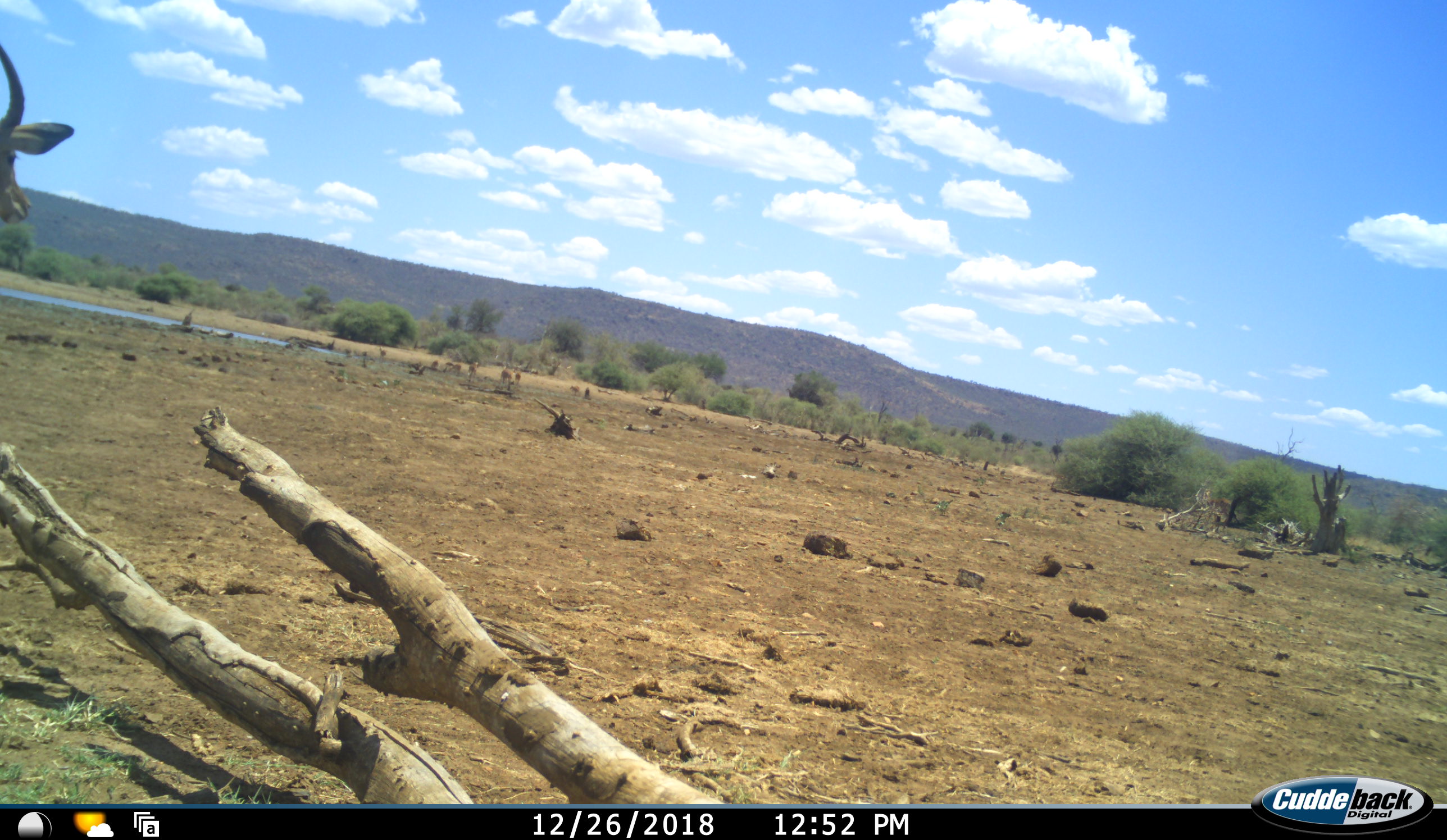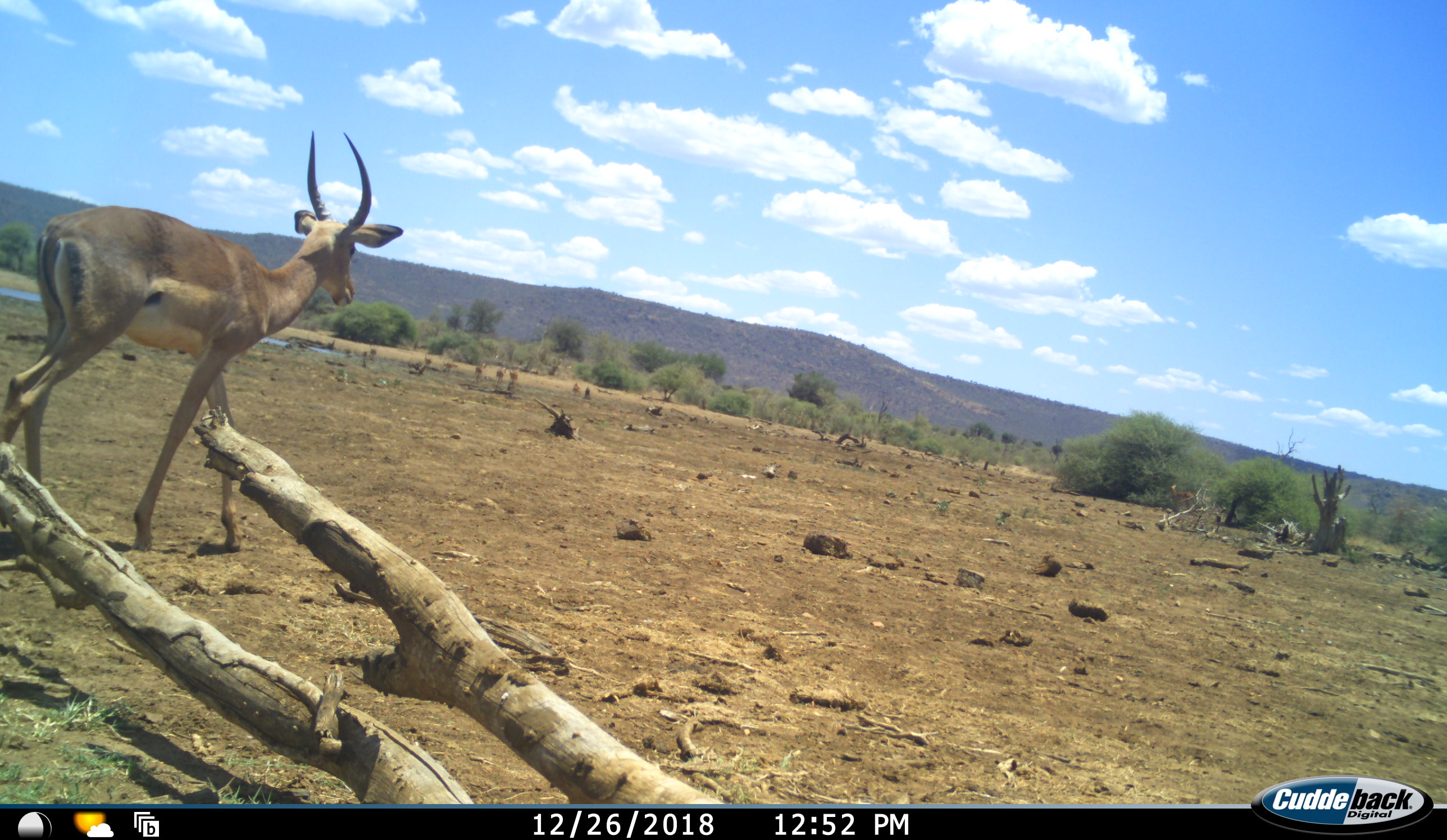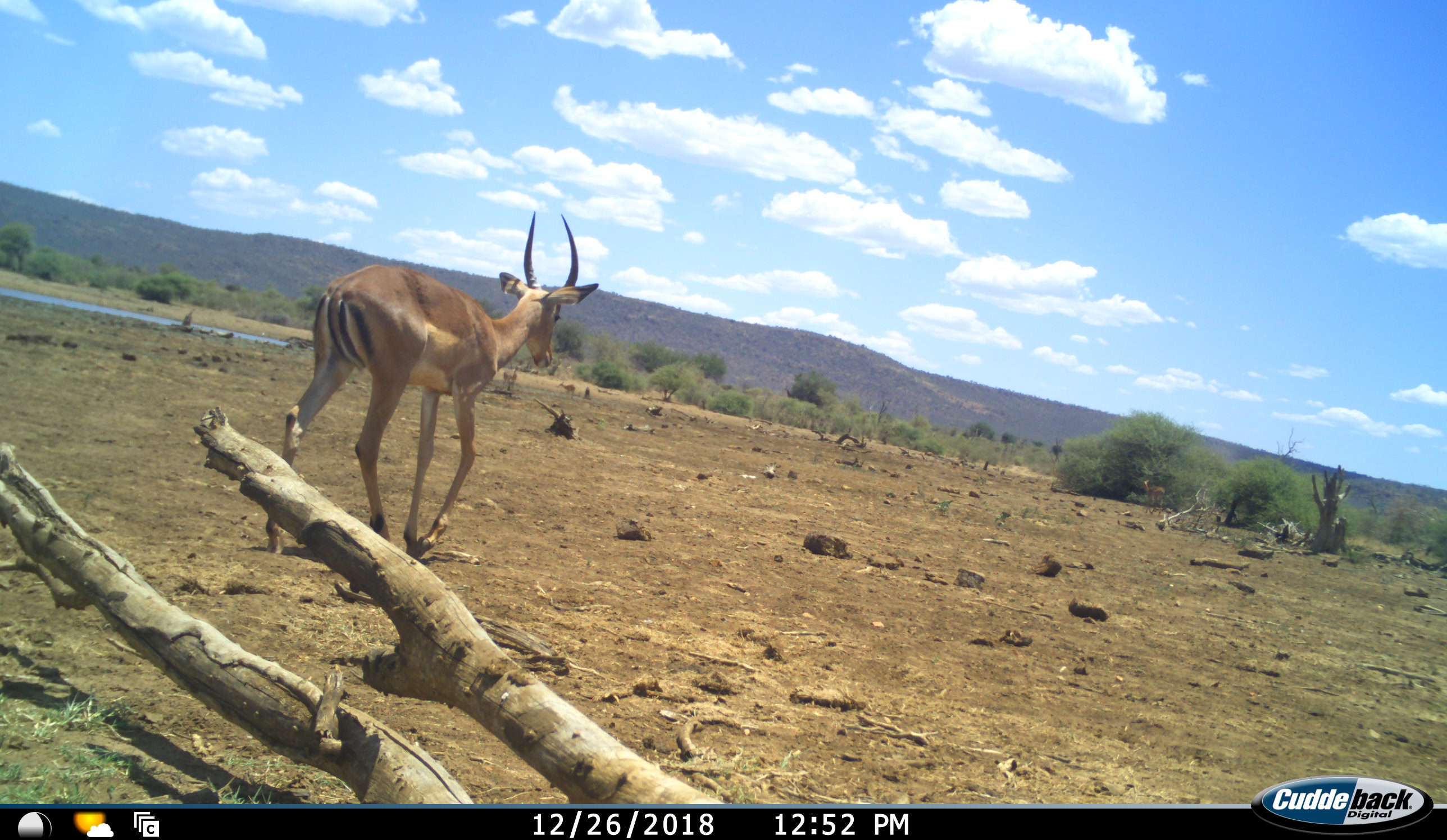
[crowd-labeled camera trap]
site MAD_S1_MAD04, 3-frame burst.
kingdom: Animalia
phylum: Chordata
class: Mammalia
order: Artiodactyla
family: Bovidae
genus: Aepyceros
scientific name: Aepyceros melampus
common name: impala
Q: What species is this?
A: Impala (Aepyceros melampus).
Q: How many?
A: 1.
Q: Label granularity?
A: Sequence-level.